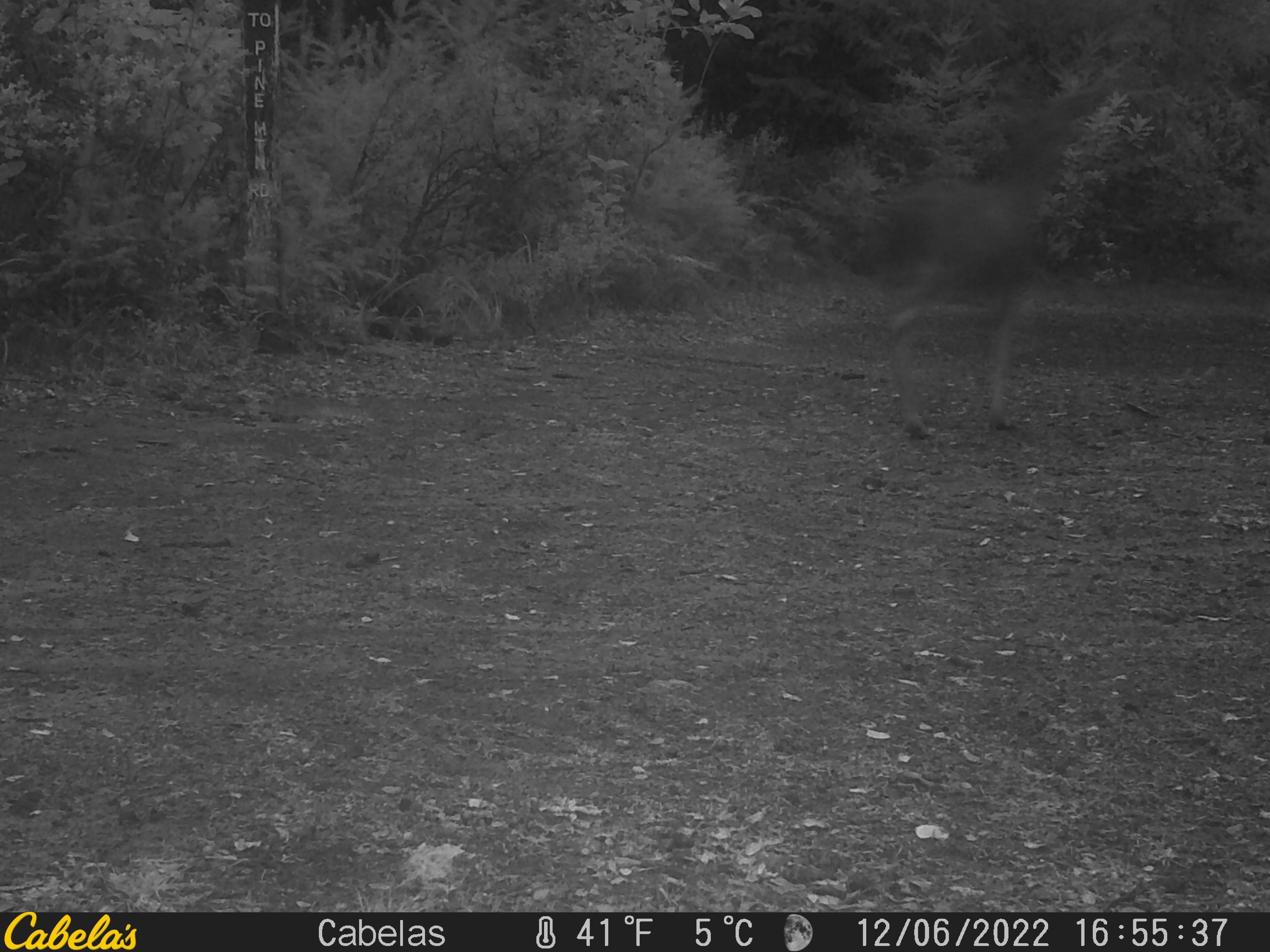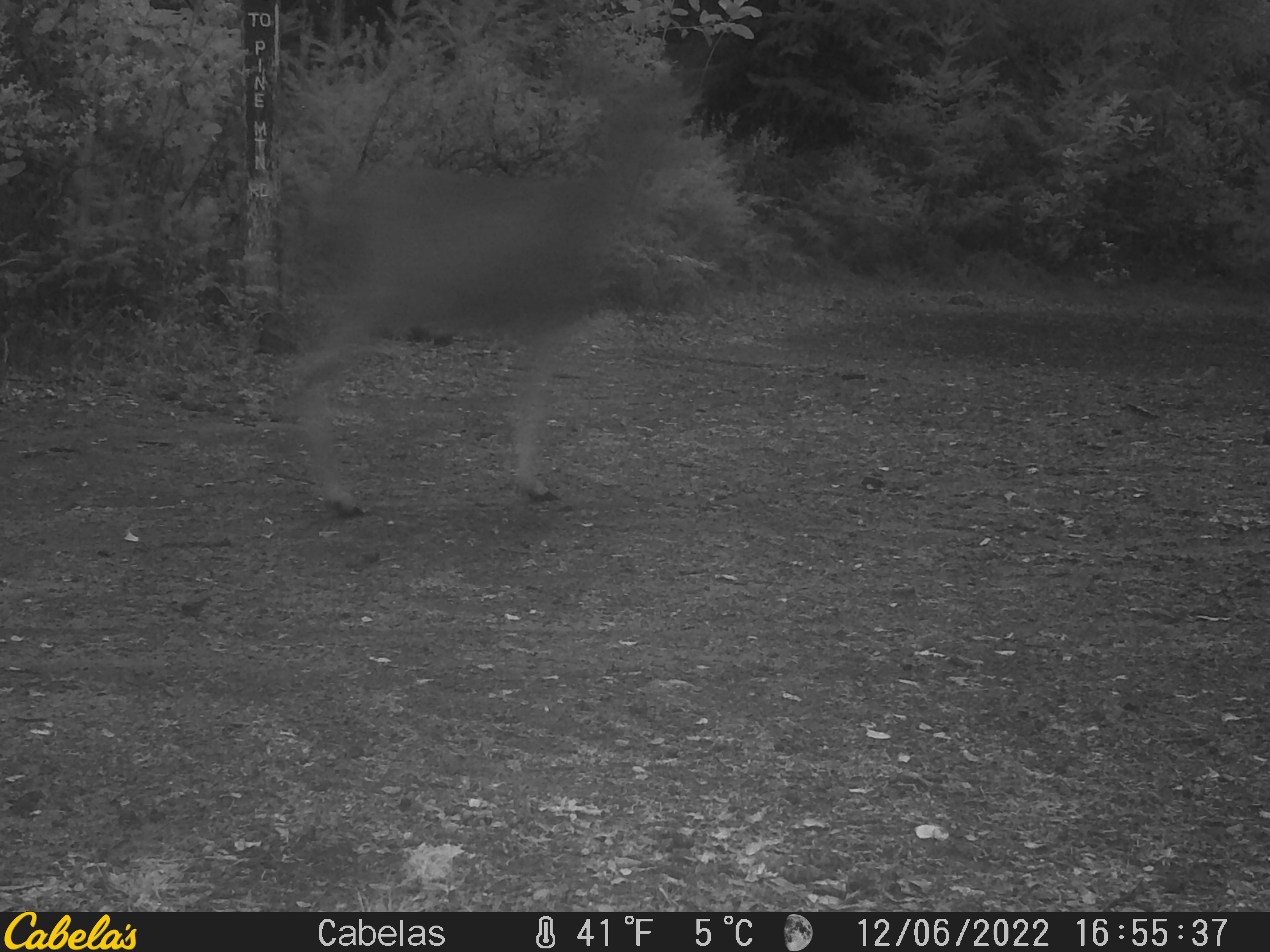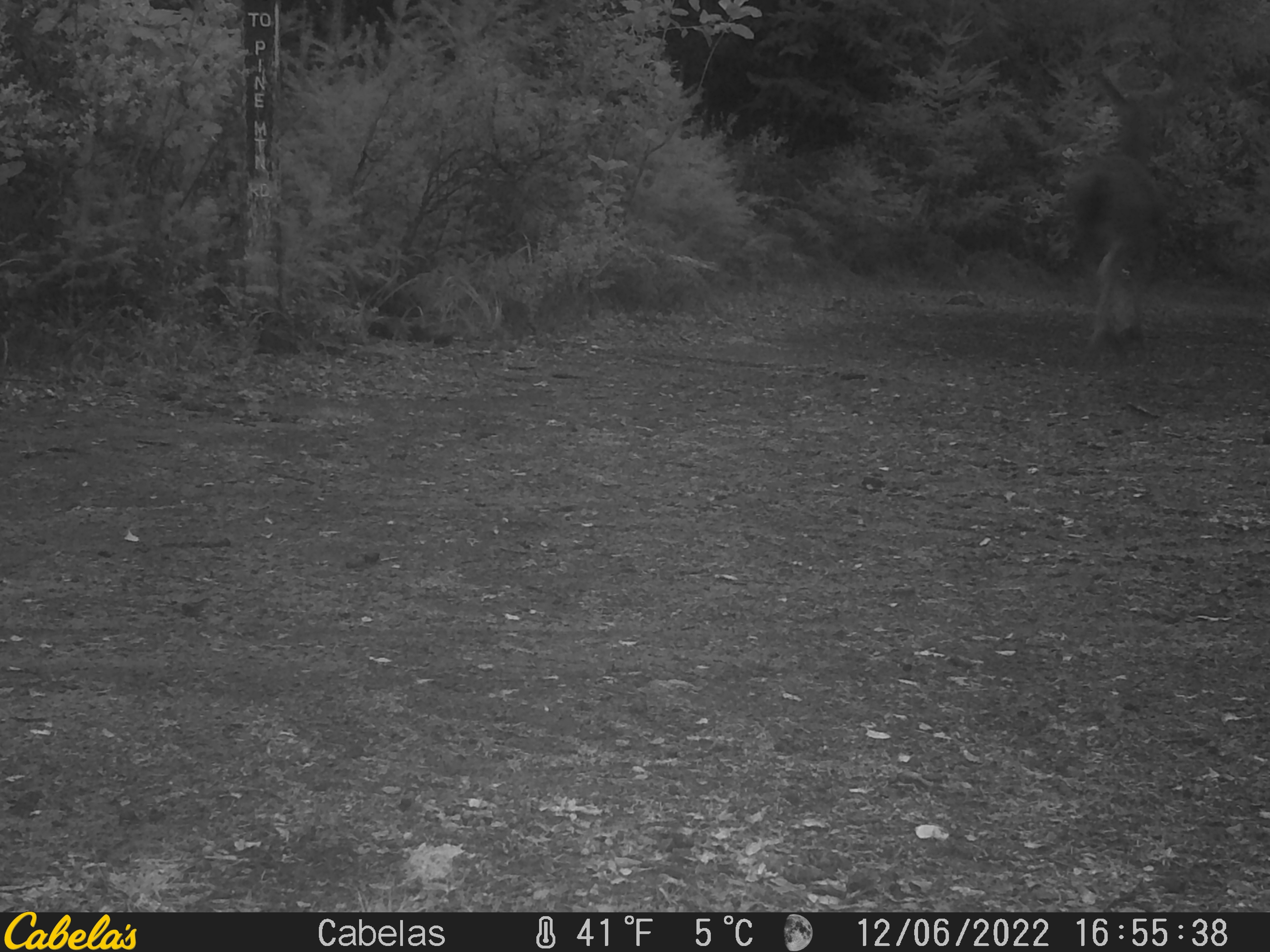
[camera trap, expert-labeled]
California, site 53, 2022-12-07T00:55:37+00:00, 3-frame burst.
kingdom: Animalia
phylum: Chordata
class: Mammalia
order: Artiodactyla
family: Cervidae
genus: Odocoileus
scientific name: Odocoileus hemionus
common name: mule deer